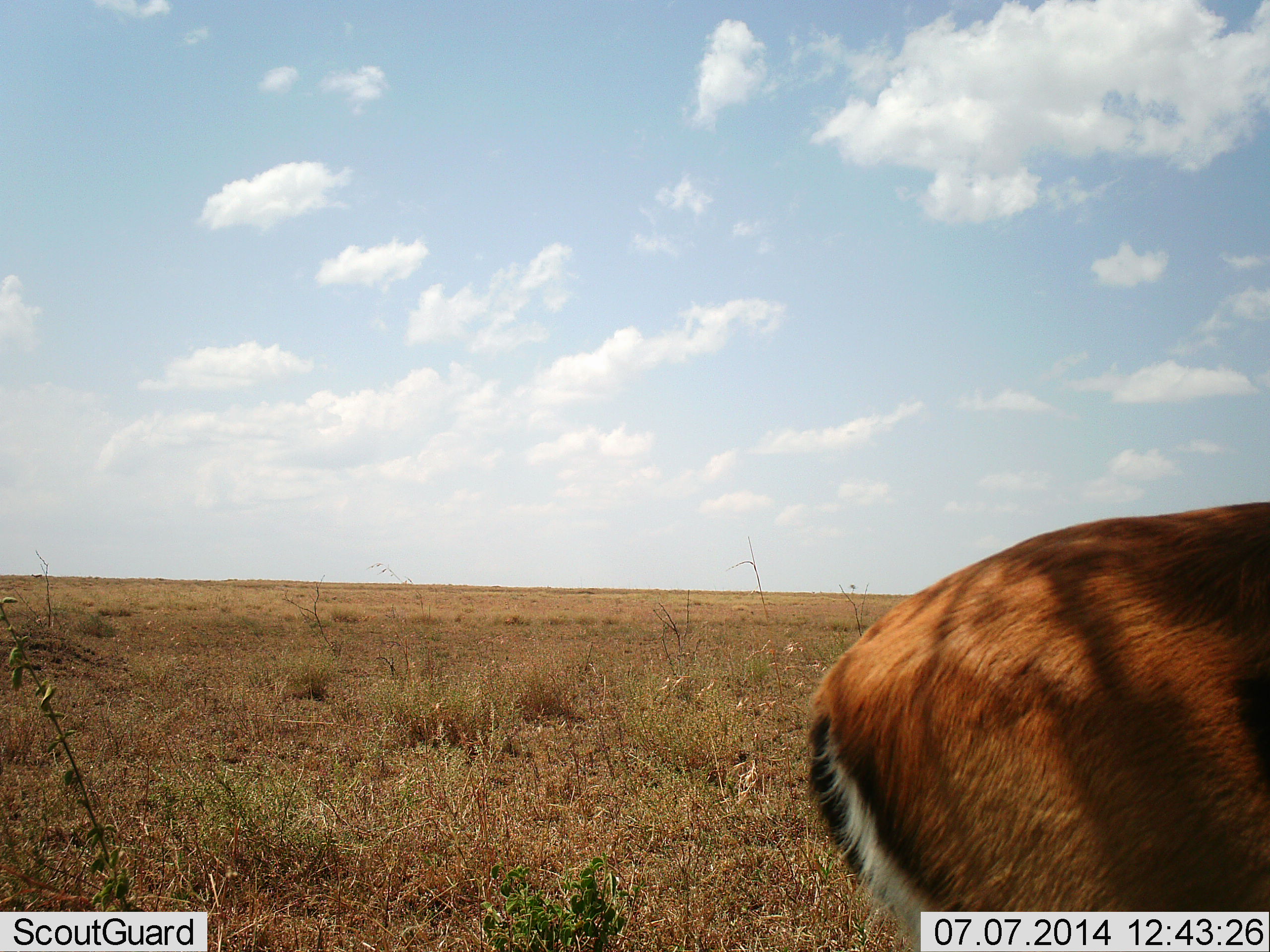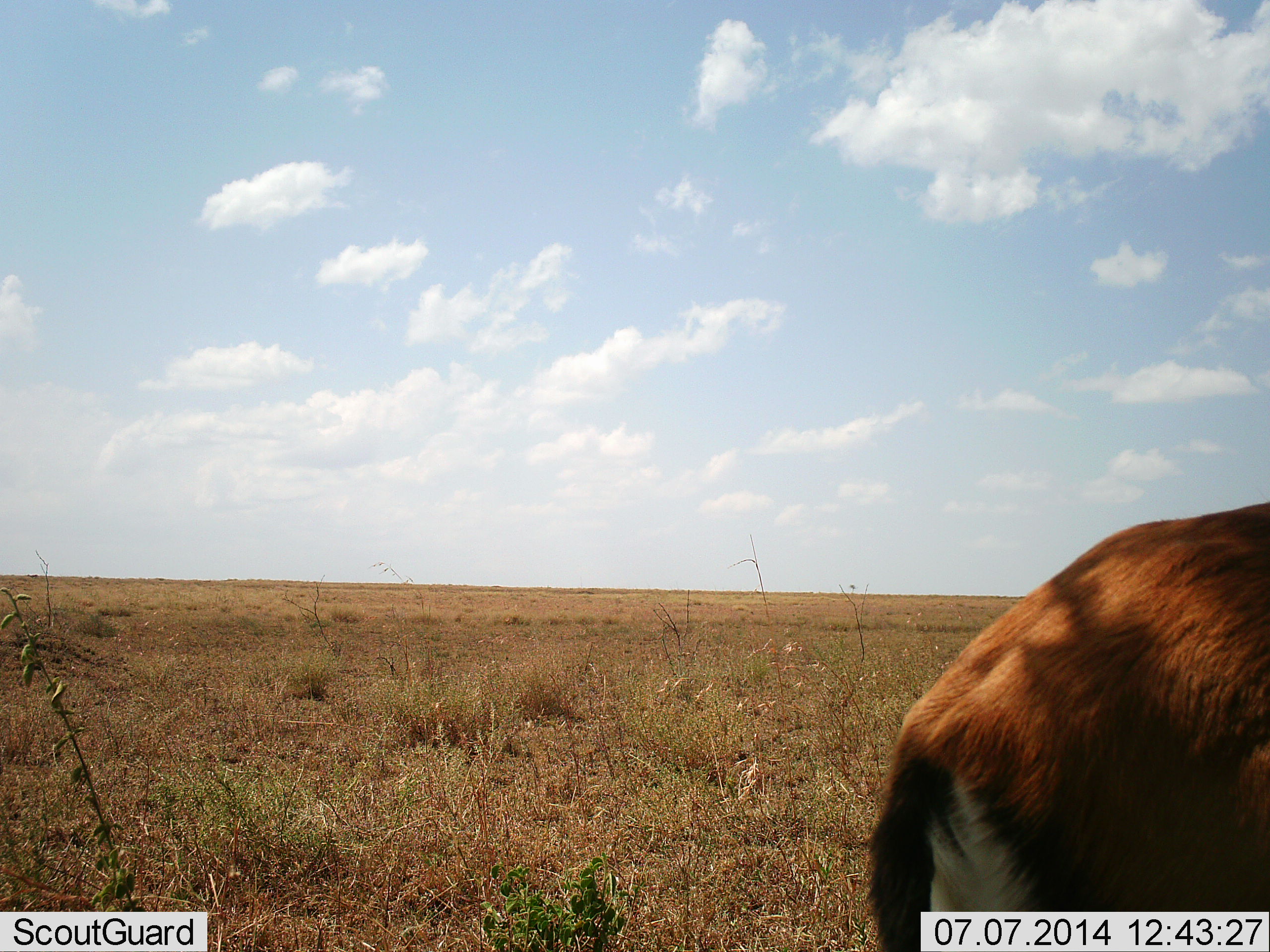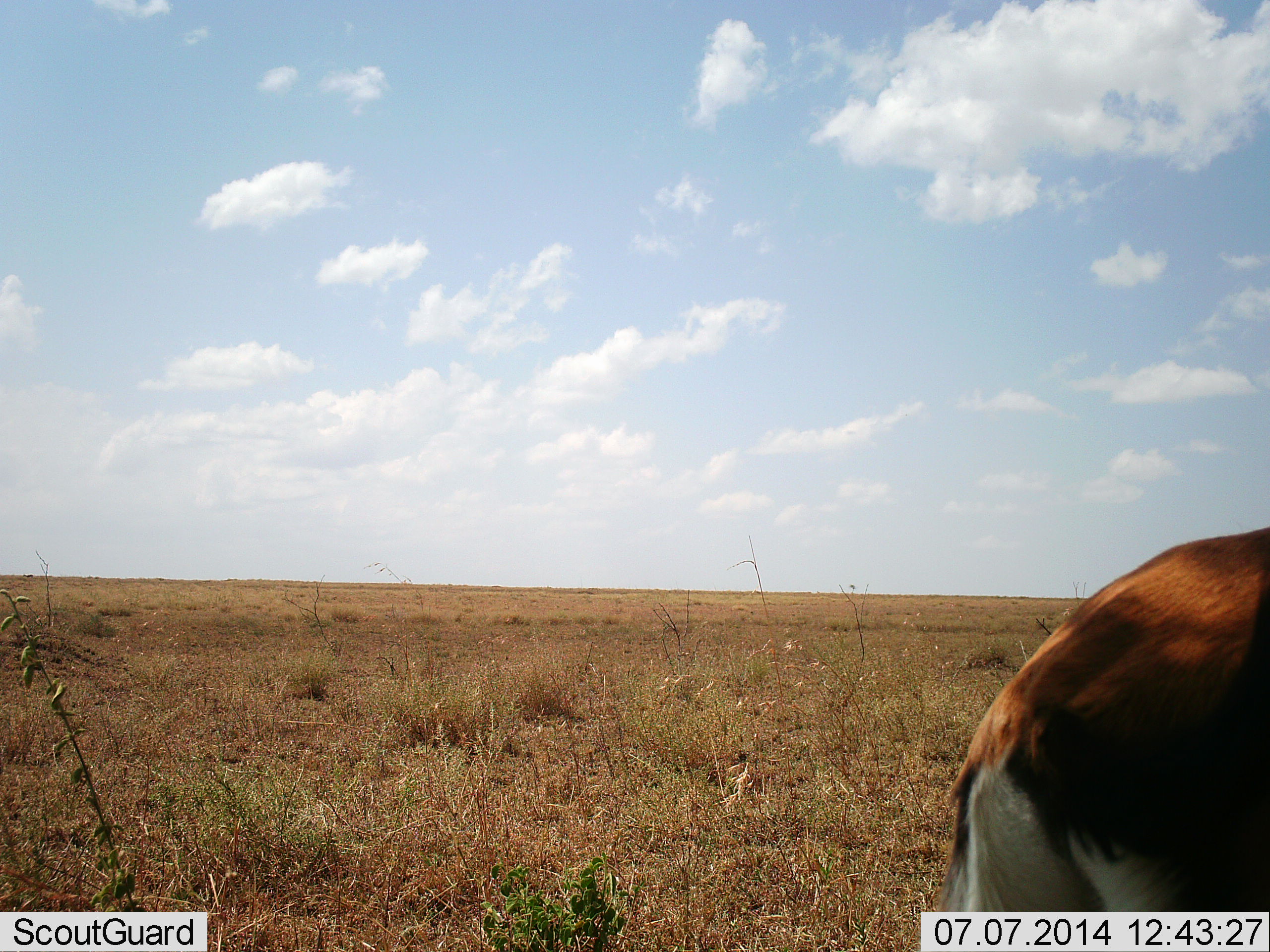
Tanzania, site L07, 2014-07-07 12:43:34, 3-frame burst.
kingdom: Animalia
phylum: Chordata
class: Mammalia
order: Artiodactyla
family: Bovidae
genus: Eudorcas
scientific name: Eudorcas thomsonii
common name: thomson's gazelle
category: gazellethomsons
Gazellethomsons (thomson's gazelle) (Eudorcas thomsonii), count 1. Behavior (volunteer vote fractions): standing 82%, resting 0%, moving 9%, interacting 0%. Young present (vote fraction): 0%. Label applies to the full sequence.